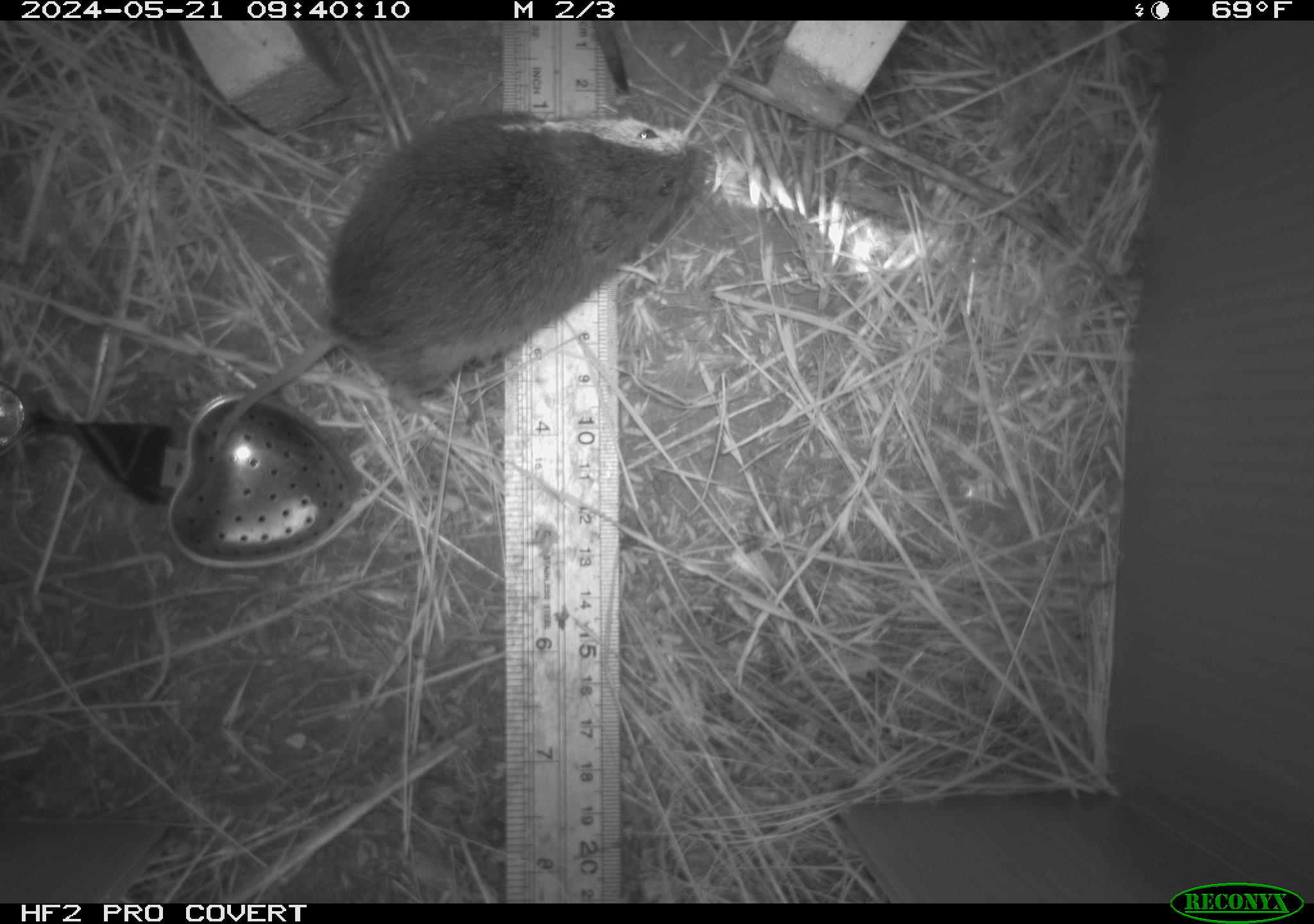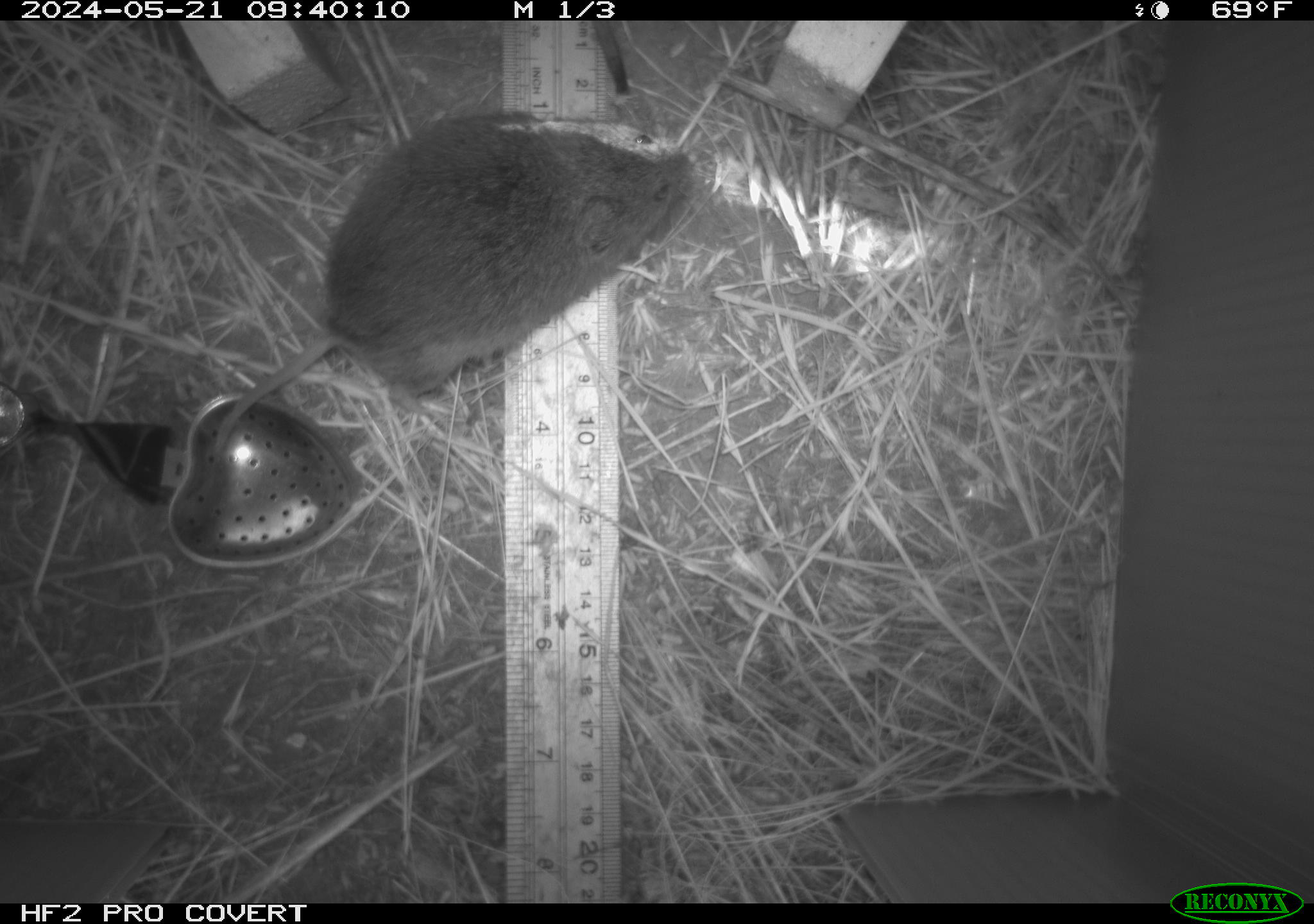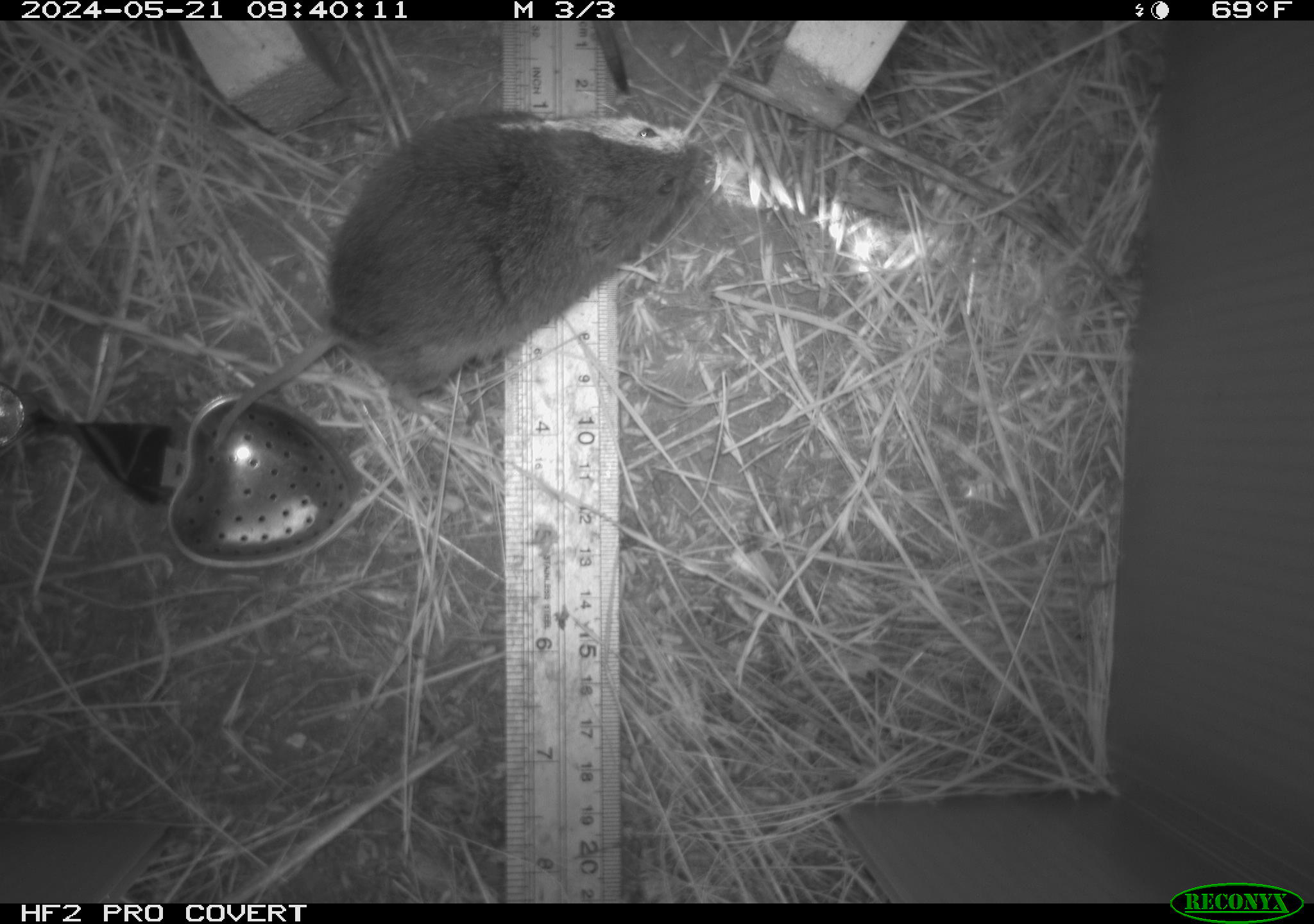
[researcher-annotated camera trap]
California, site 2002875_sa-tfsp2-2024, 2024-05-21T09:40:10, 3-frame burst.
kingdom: Animalia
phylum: Chordata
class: Mammalia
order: Rodentia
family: Cricetidae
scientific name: Arvicolinae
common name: voles, lemmings, and muskrats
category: arvicolinae subfamily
Arvicolinae subfamily (voles, lemmings, and muskrats) (Arvicolinae).